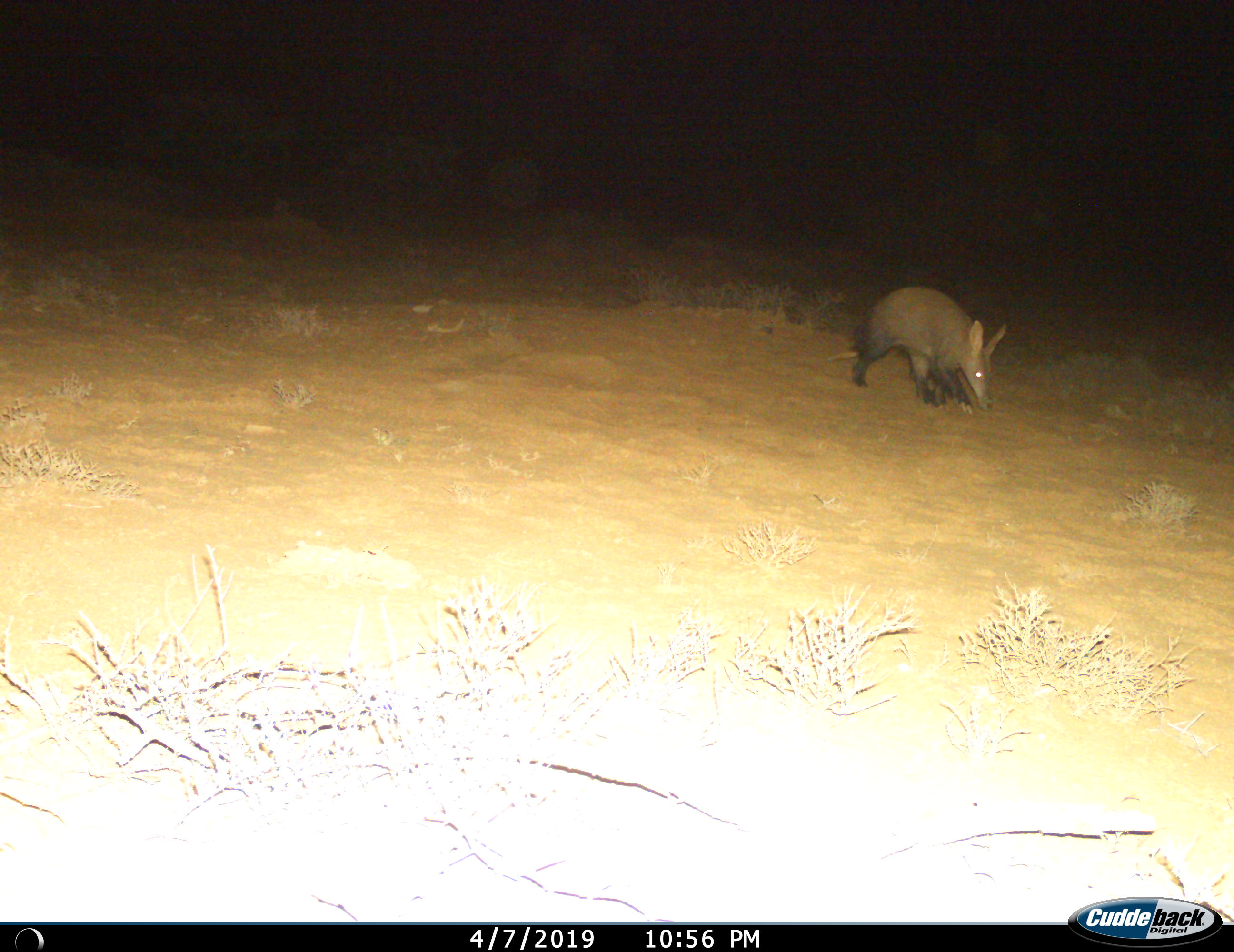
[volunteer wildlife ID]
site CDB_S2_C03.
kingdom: Animalia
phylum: Chordata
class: Mammalia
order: Tubulidentata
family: Orycteropodidae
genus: Orycteropus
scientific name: Orycteropus afer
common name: aardvark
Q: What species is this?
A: Aardvark (Orycteropus afer).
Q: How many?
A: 1.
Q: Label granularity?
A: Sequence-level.